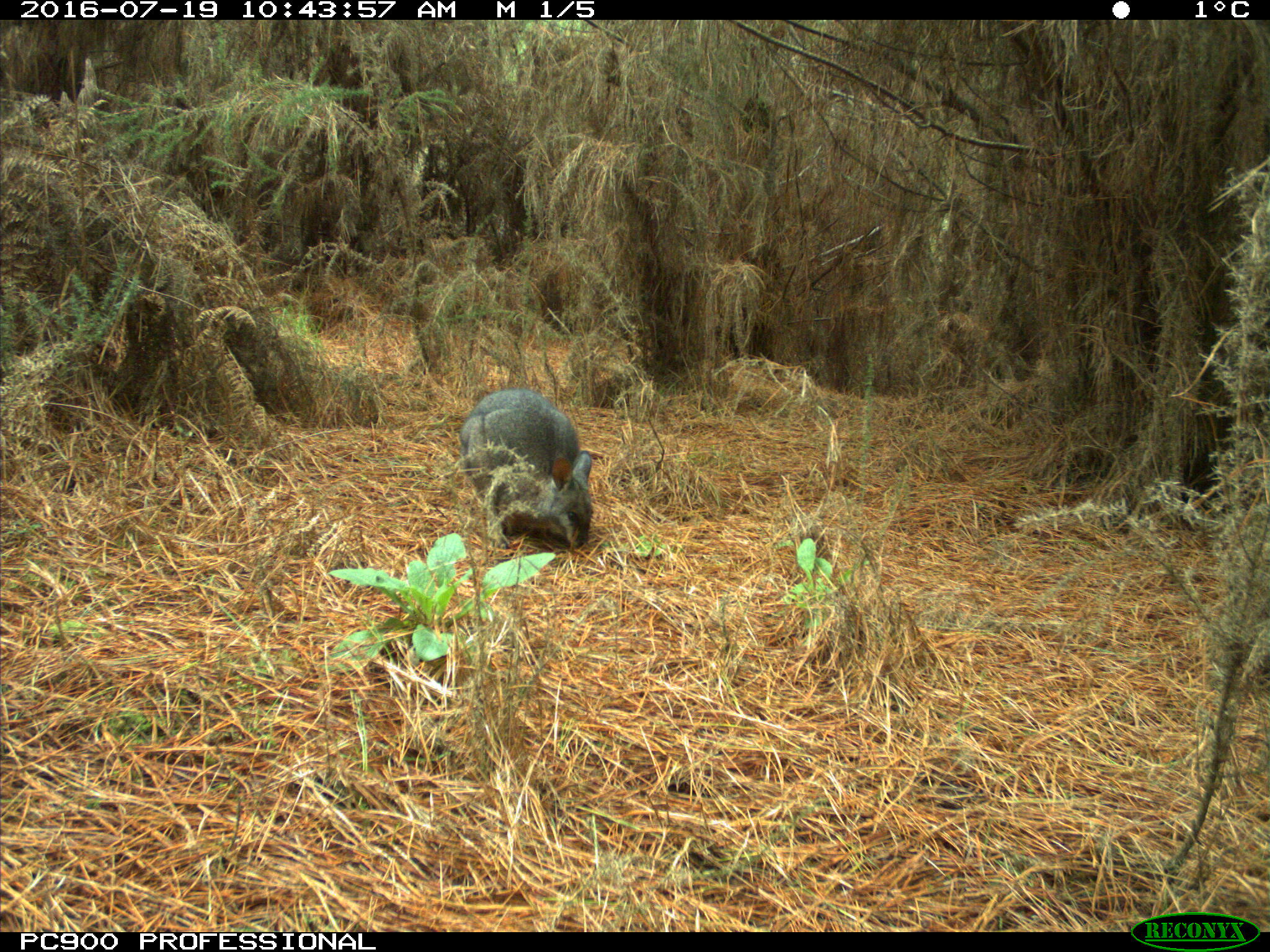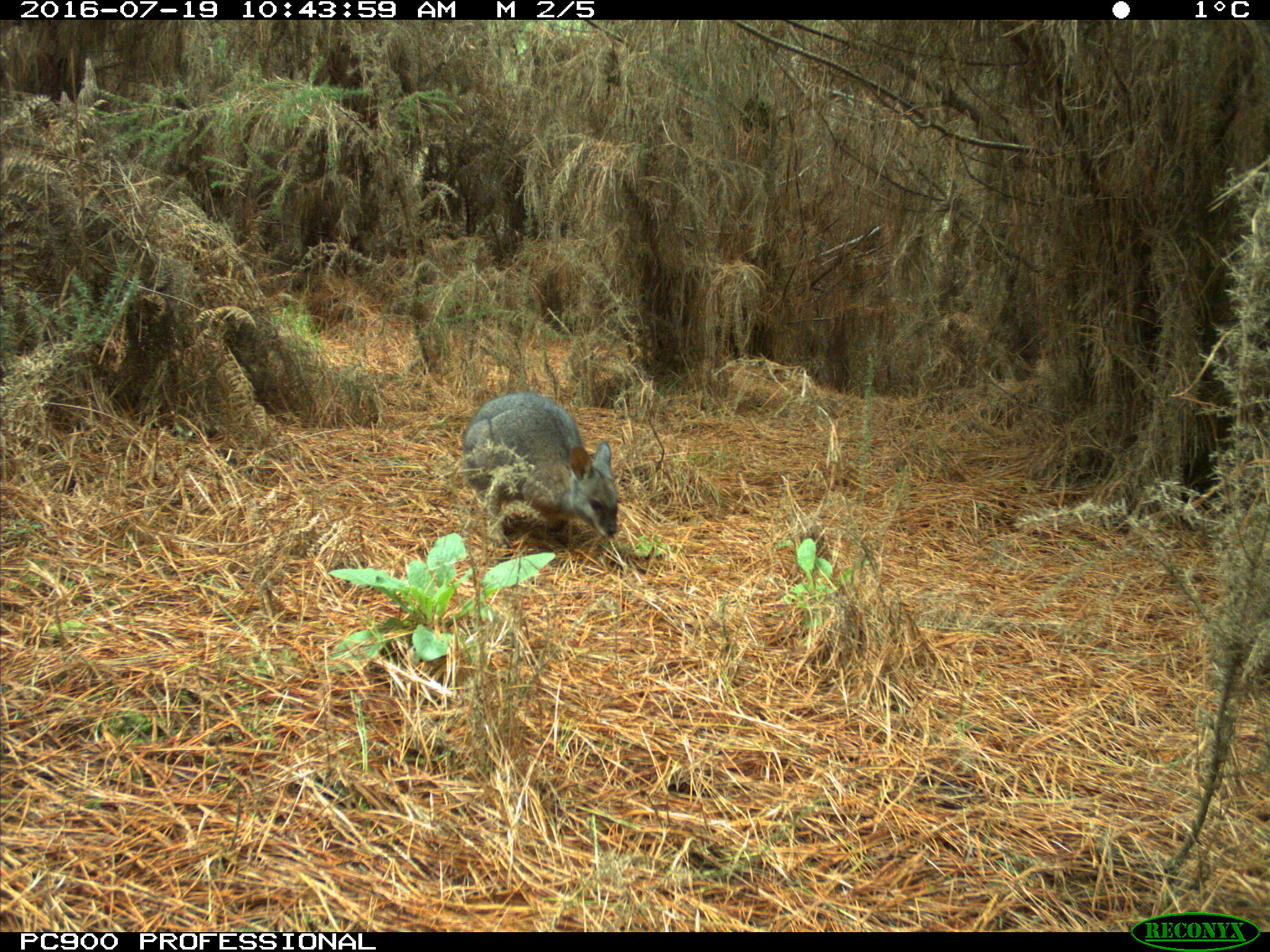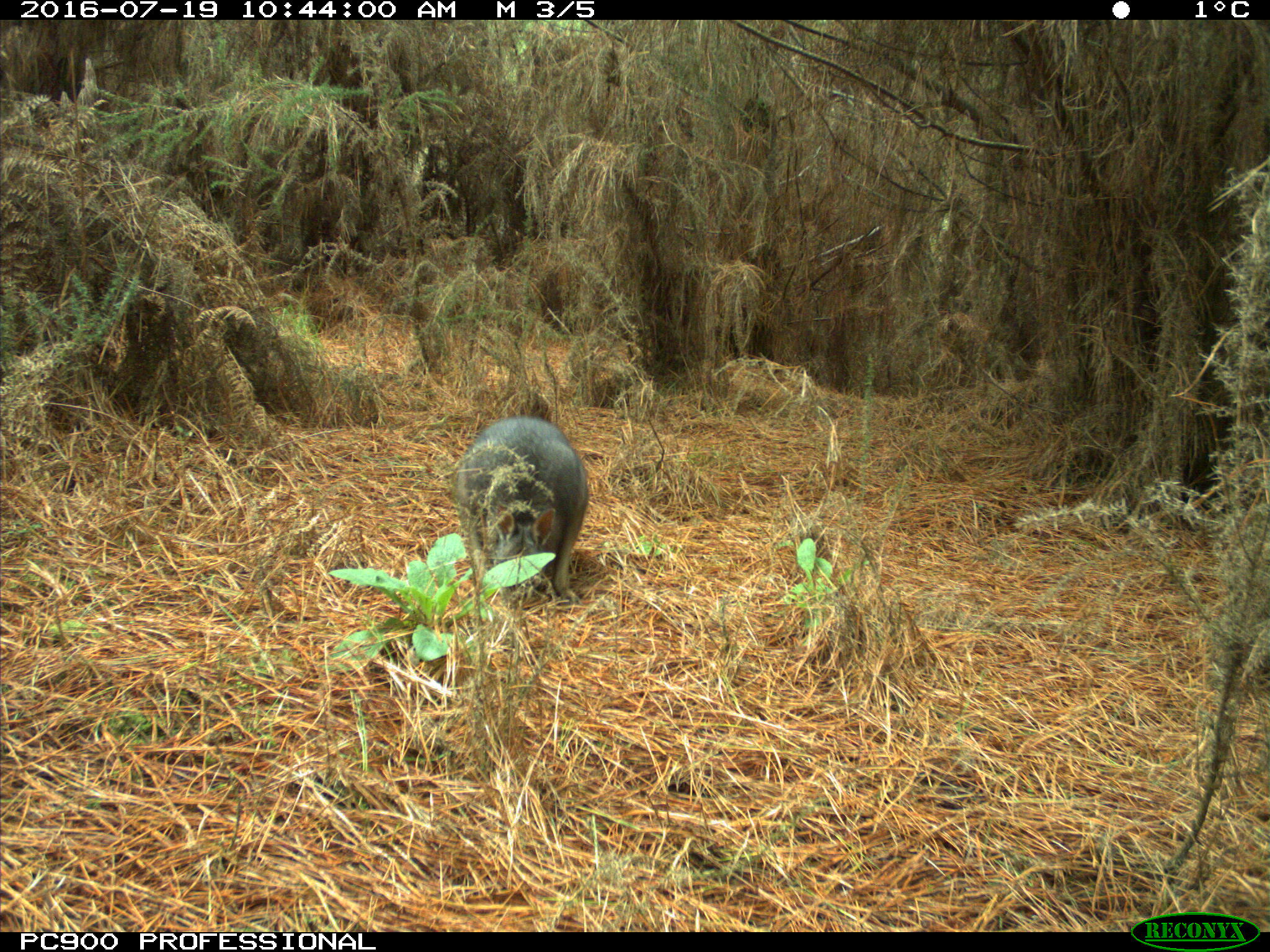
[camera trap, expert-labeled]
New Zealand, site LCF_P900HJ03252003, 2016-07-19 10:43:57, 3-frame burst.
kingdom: Animalia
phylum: Chordata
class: Mammalia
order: Diprotodontia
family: Macropodidae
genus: Notamacropus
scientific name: Notamacropus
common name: wallaby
Wallaby (Notamacropus).